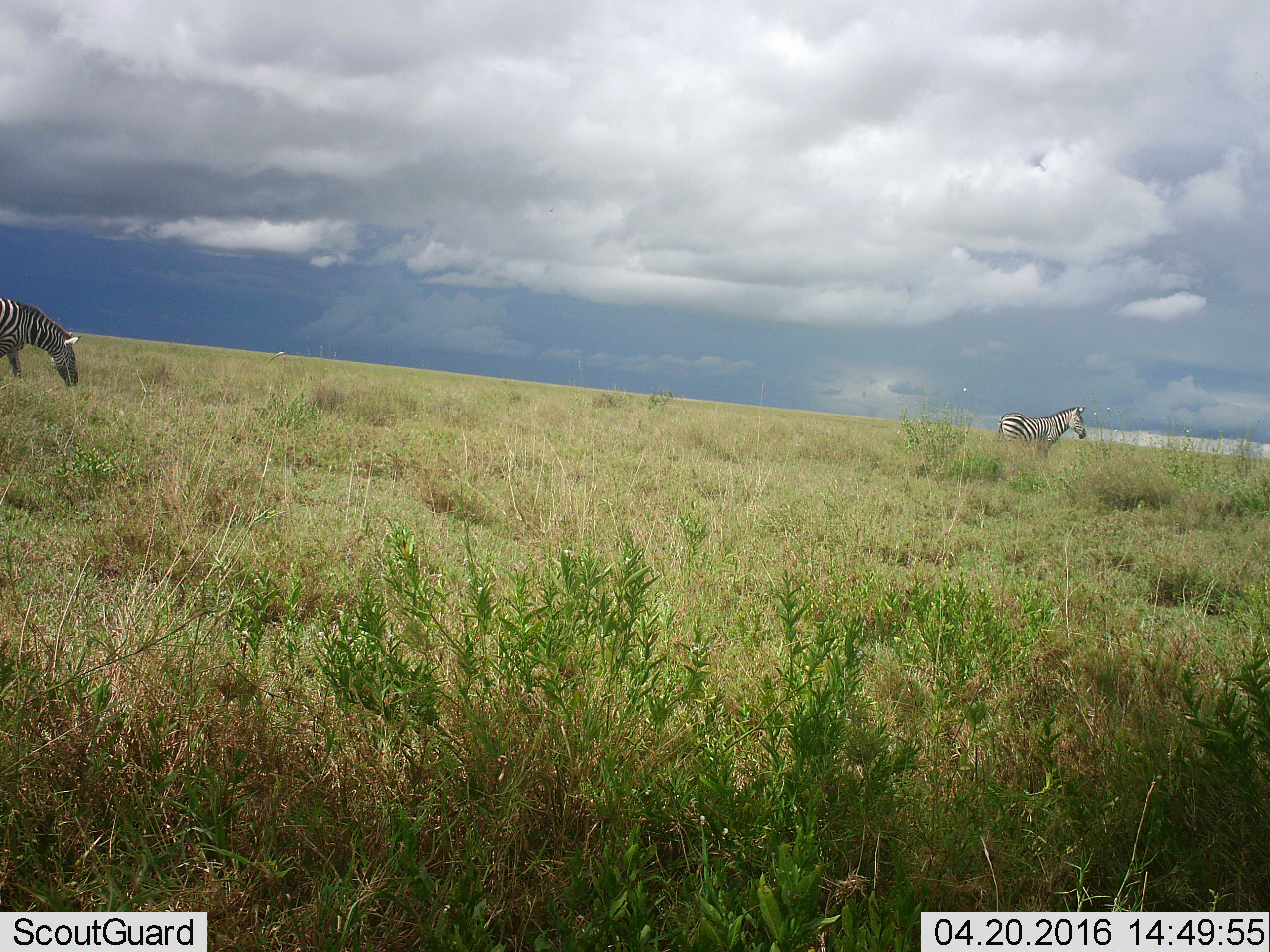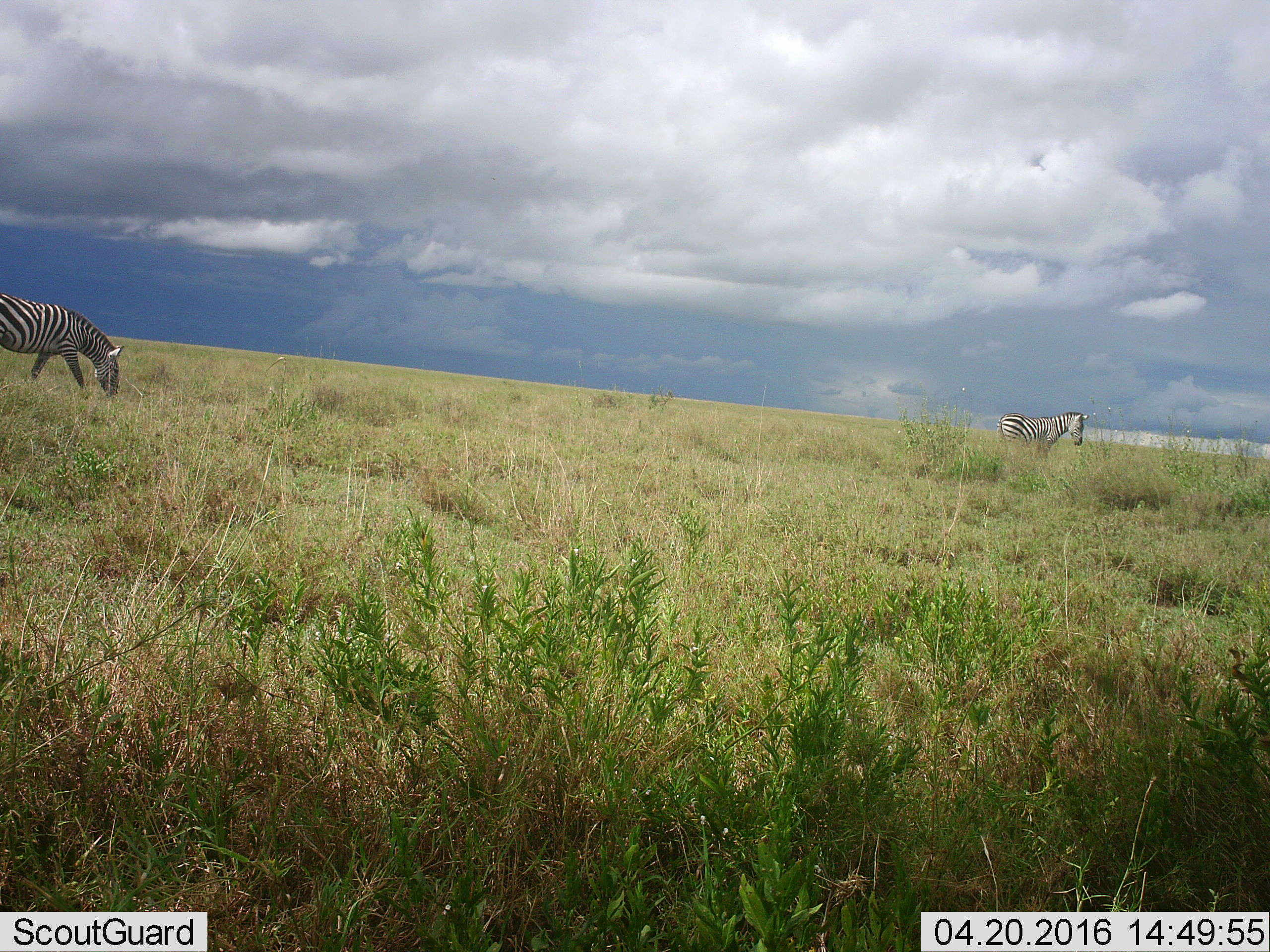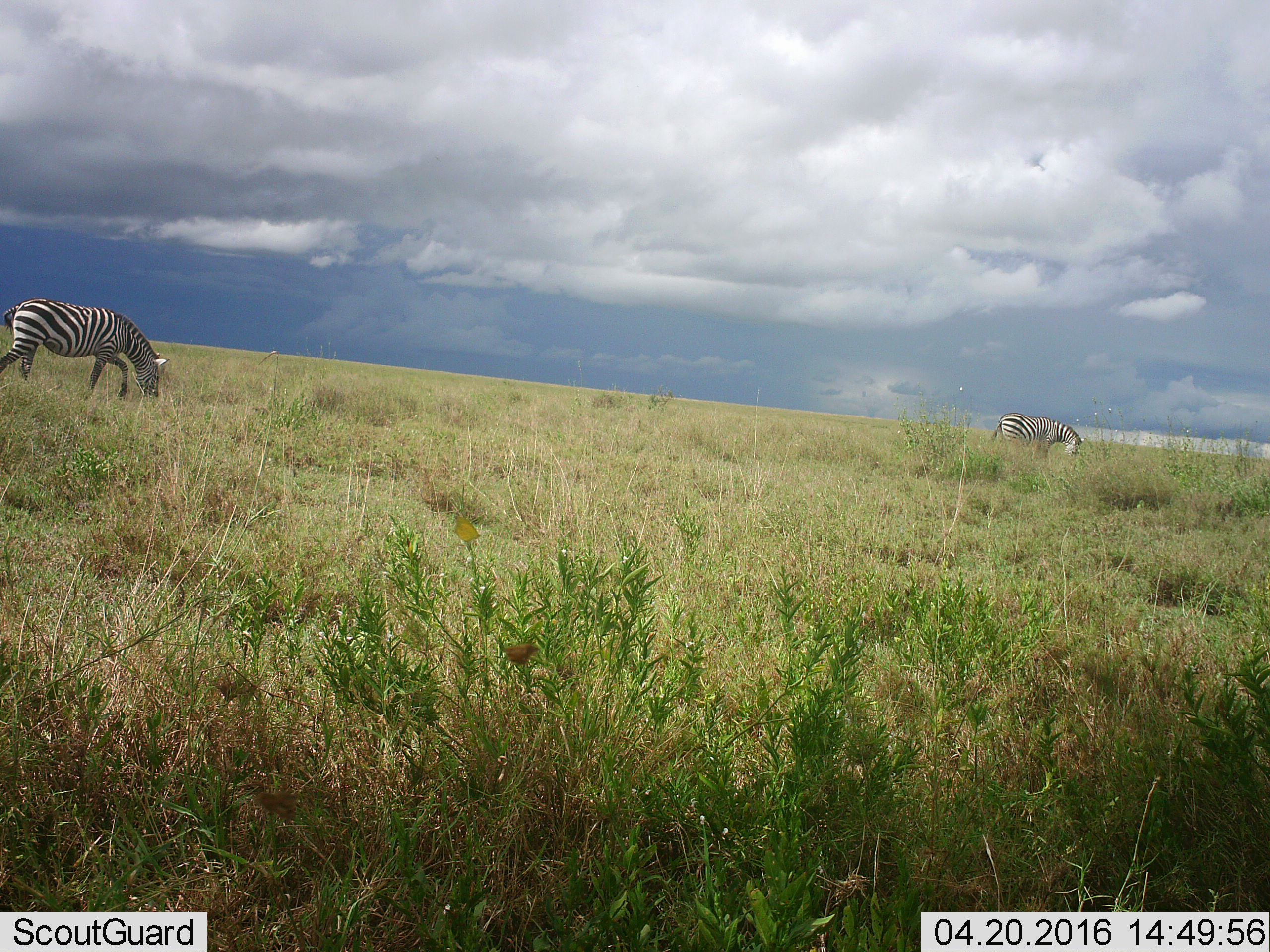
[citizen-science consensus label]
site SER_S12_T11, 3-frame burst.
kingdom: Animalia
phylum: Chordata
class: Mammalia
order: Perissodactyla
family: Equidae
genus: Equus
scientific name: Equus quagga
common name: plains zebra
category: zebraplains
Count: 2.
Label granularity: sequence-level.